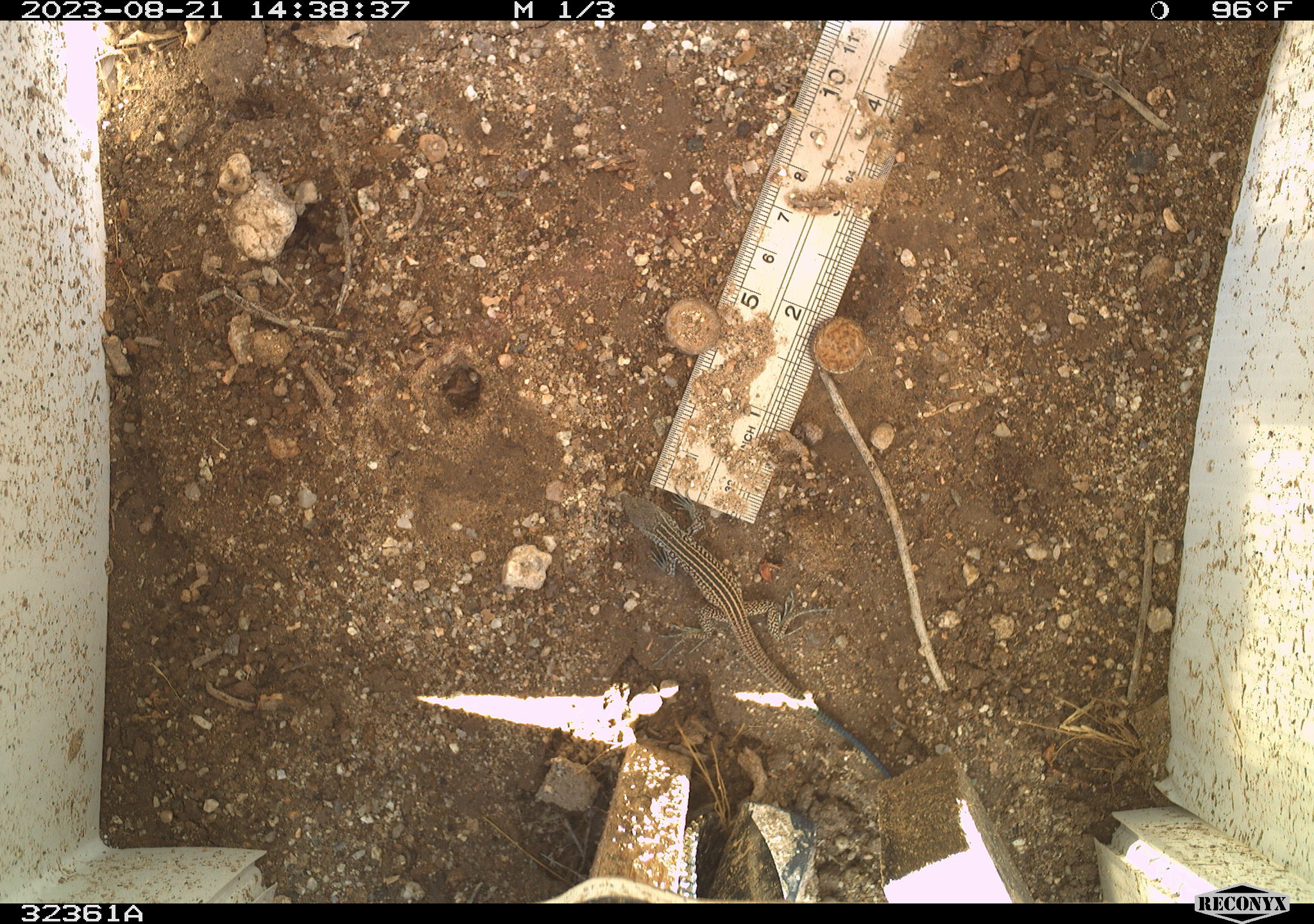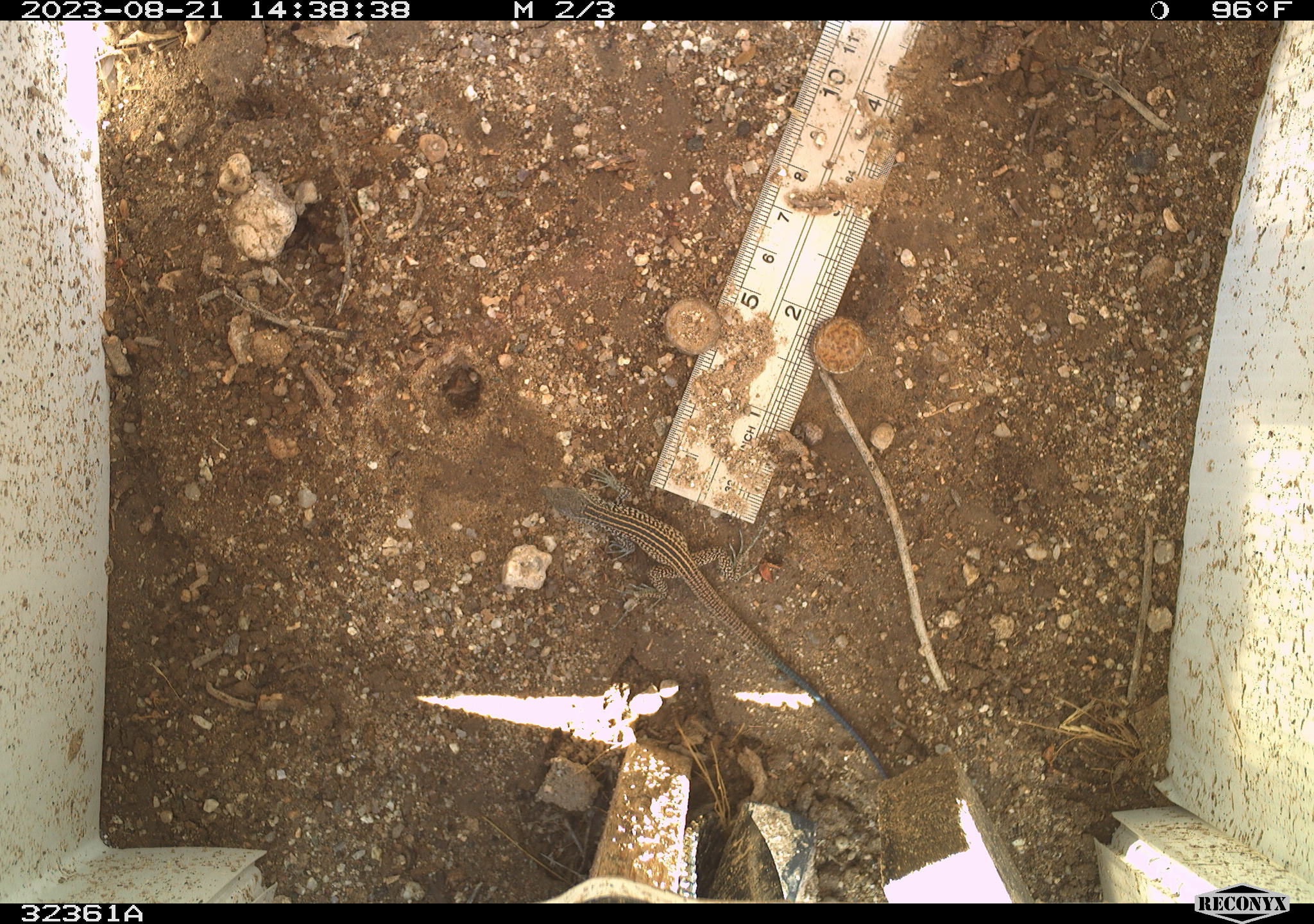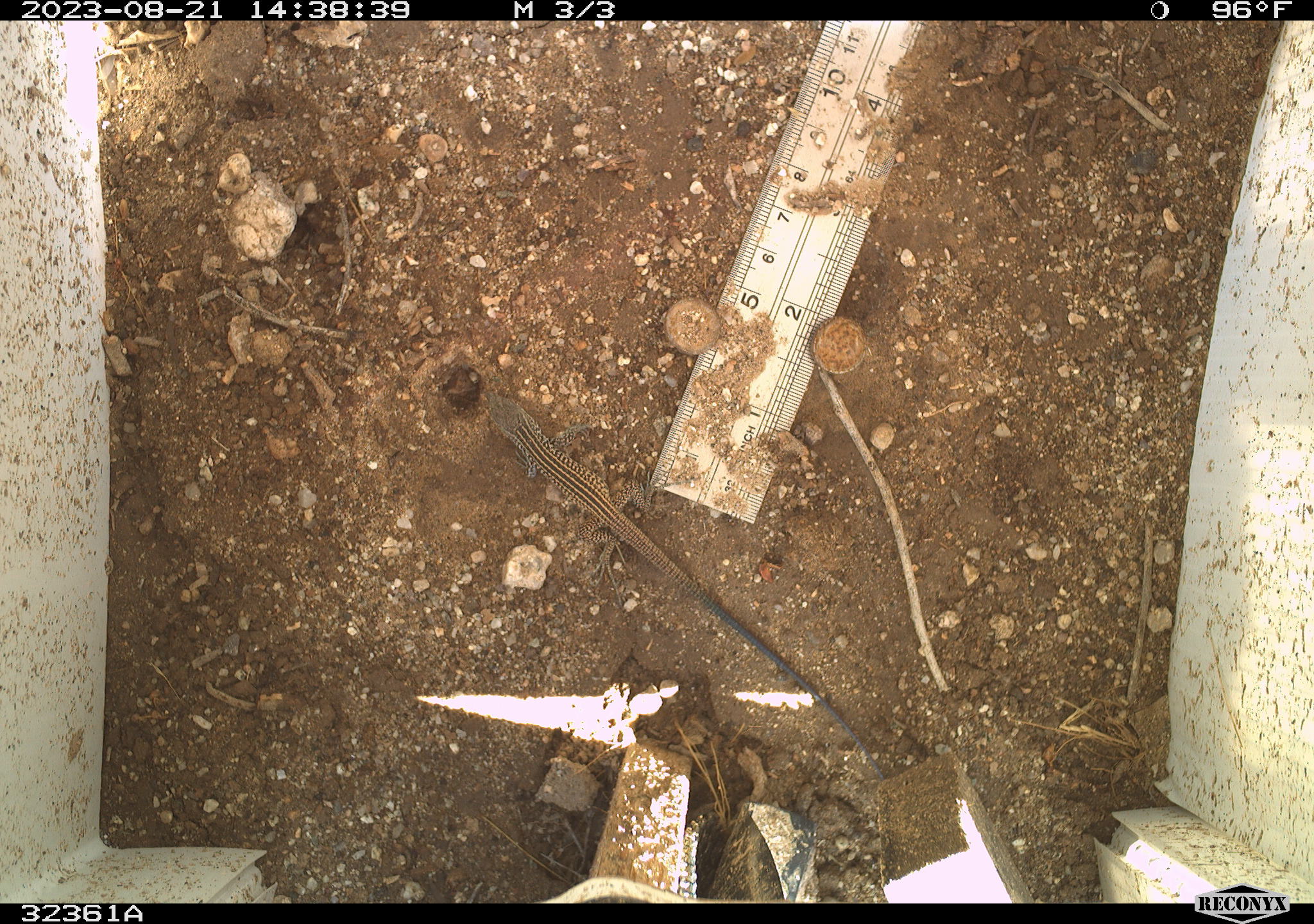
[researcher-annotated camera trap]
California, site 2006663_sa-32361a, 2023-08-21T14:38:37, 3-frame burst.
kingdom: Animalia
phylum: Chordata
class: Reptilia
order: Squamata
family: Teiidae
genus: Aspidoscelis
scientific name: Aspidoscelis tigris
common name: western whiptail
Western whiptail (Aspidoscelis tigris).